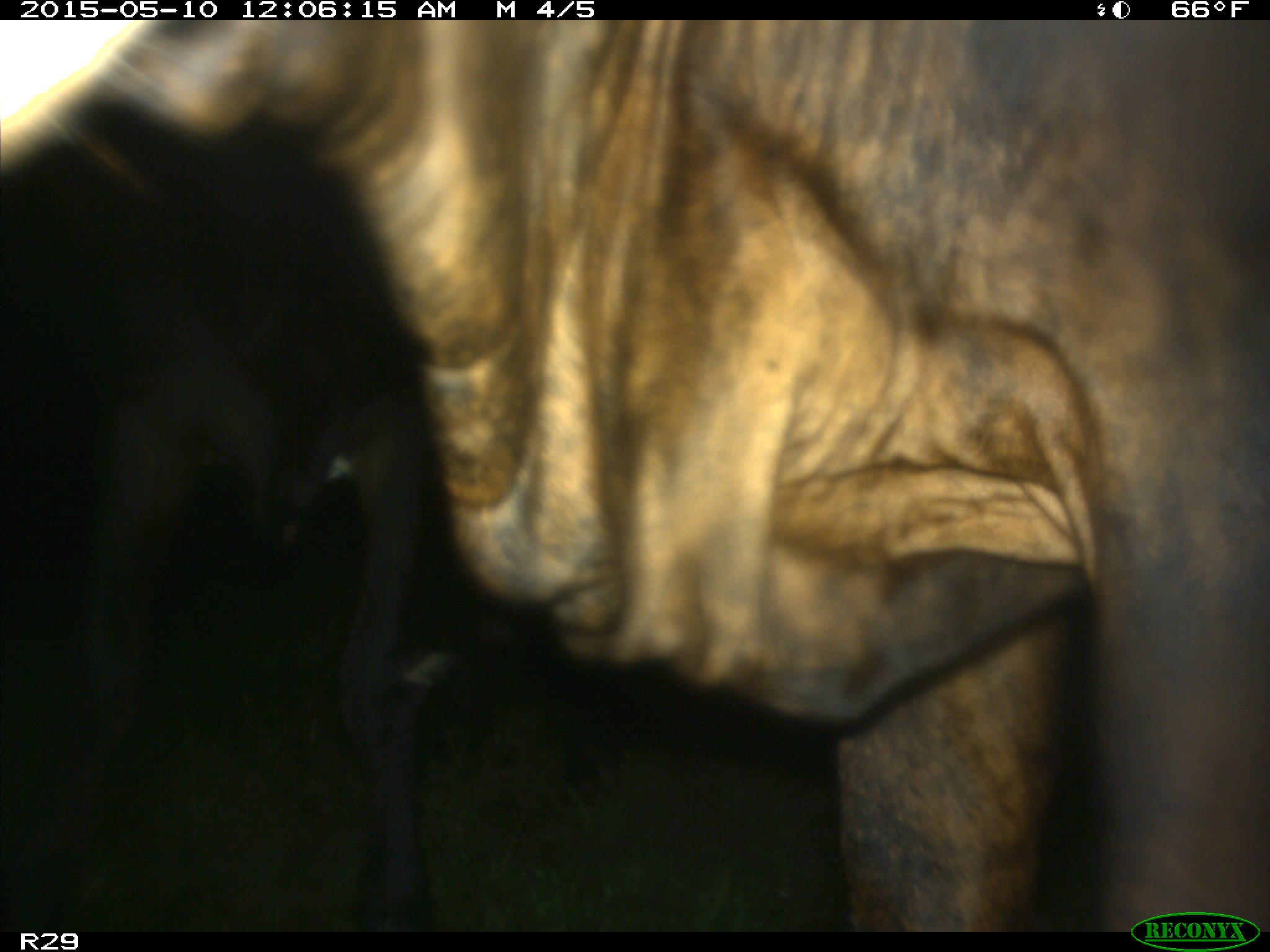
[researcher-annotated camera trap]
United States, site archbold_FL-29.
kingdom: Animalia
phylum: Chordata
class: Mammalia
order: Artiodactyla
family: Bovidae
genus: Bos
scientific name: Bos taurus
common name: domestic cow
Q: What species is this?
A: Bos taurus (domestic cow).